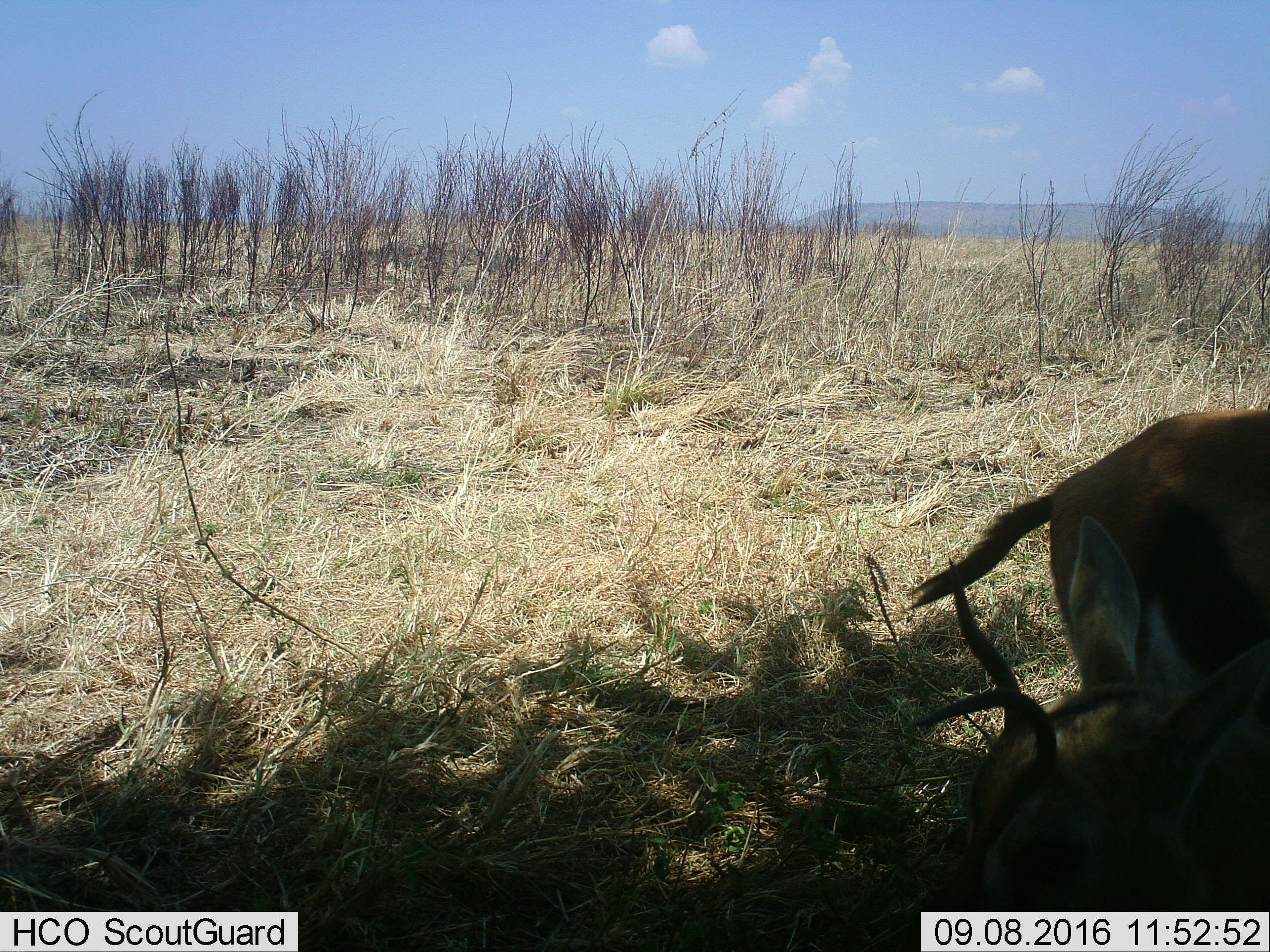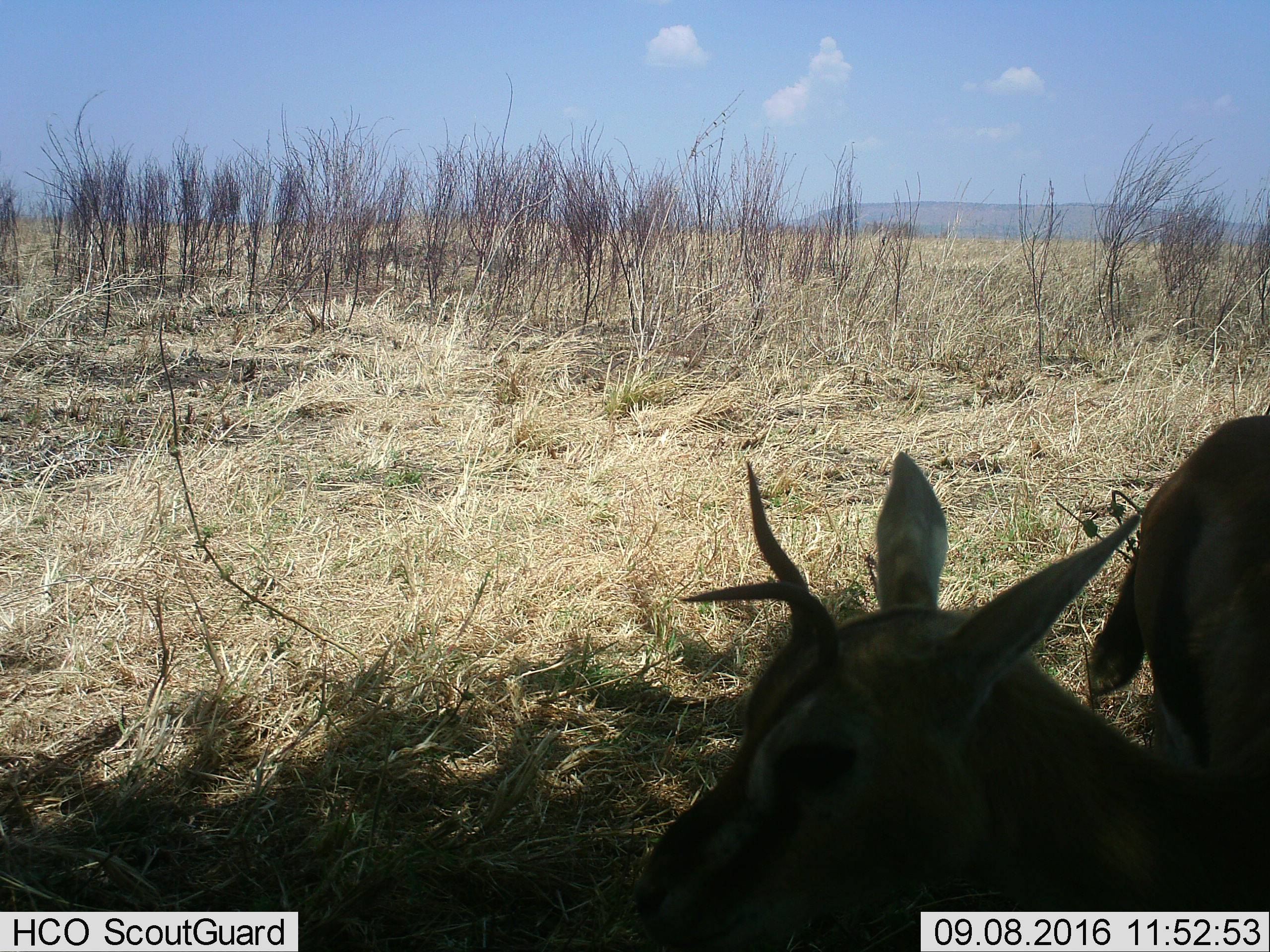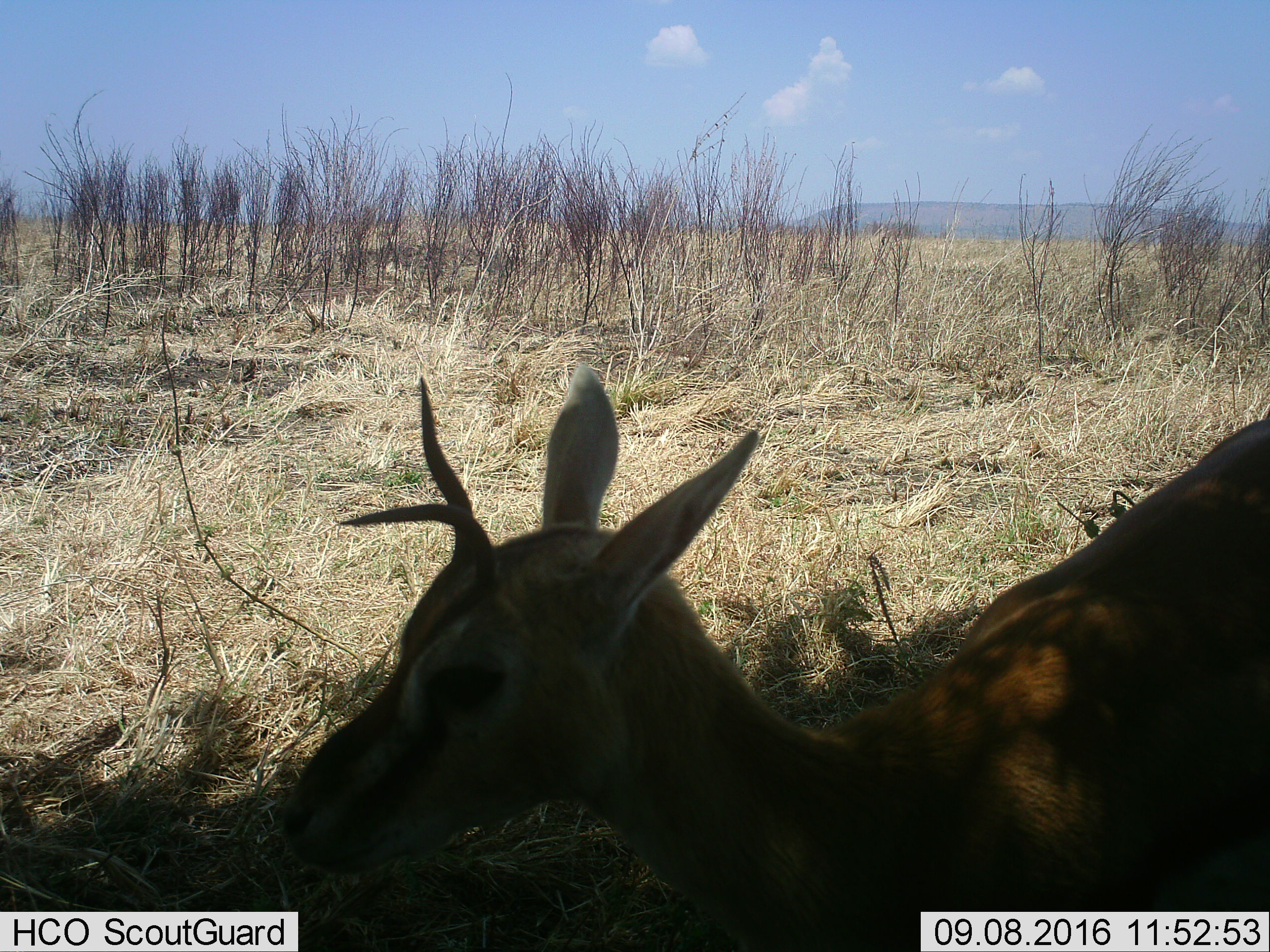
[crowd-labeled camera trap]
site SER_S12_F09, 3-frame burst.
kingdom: Animalia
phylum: Chordata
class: Mammalia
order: Artiodactyla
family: Bovidae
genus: Eudorcas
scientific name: Eudorcas thomsonii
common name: thomson's gazelle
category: gazellethomsons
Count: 2.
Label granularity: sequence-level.